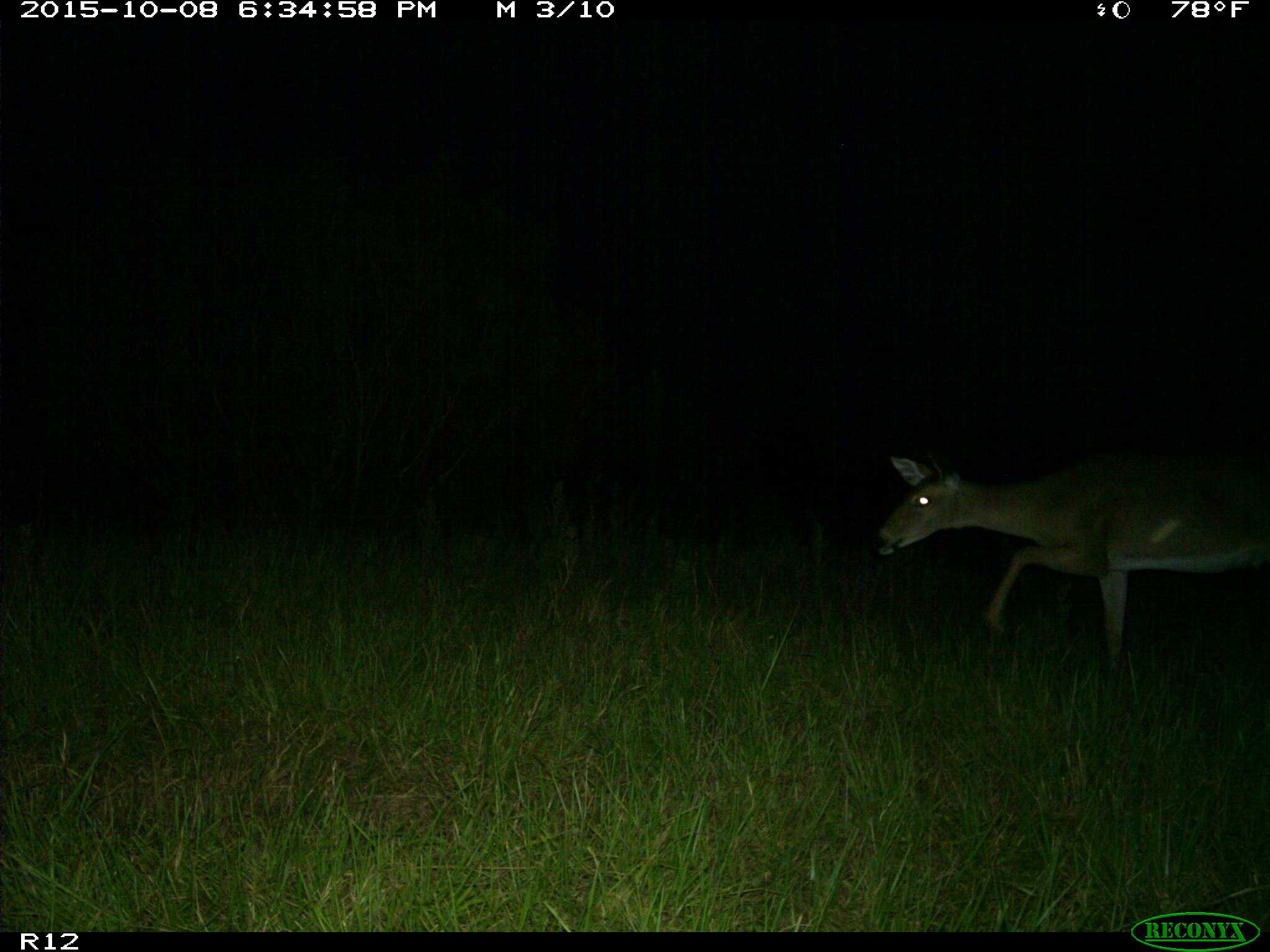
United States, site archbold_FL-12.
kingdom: Animalia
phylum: Chordata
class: Mammalia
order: Artiodactyla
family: Cervidae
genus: Odocoileus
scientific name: Odocoileus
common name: deer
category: unidentified deer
Unidentified deer (deer) (Odocoileus).